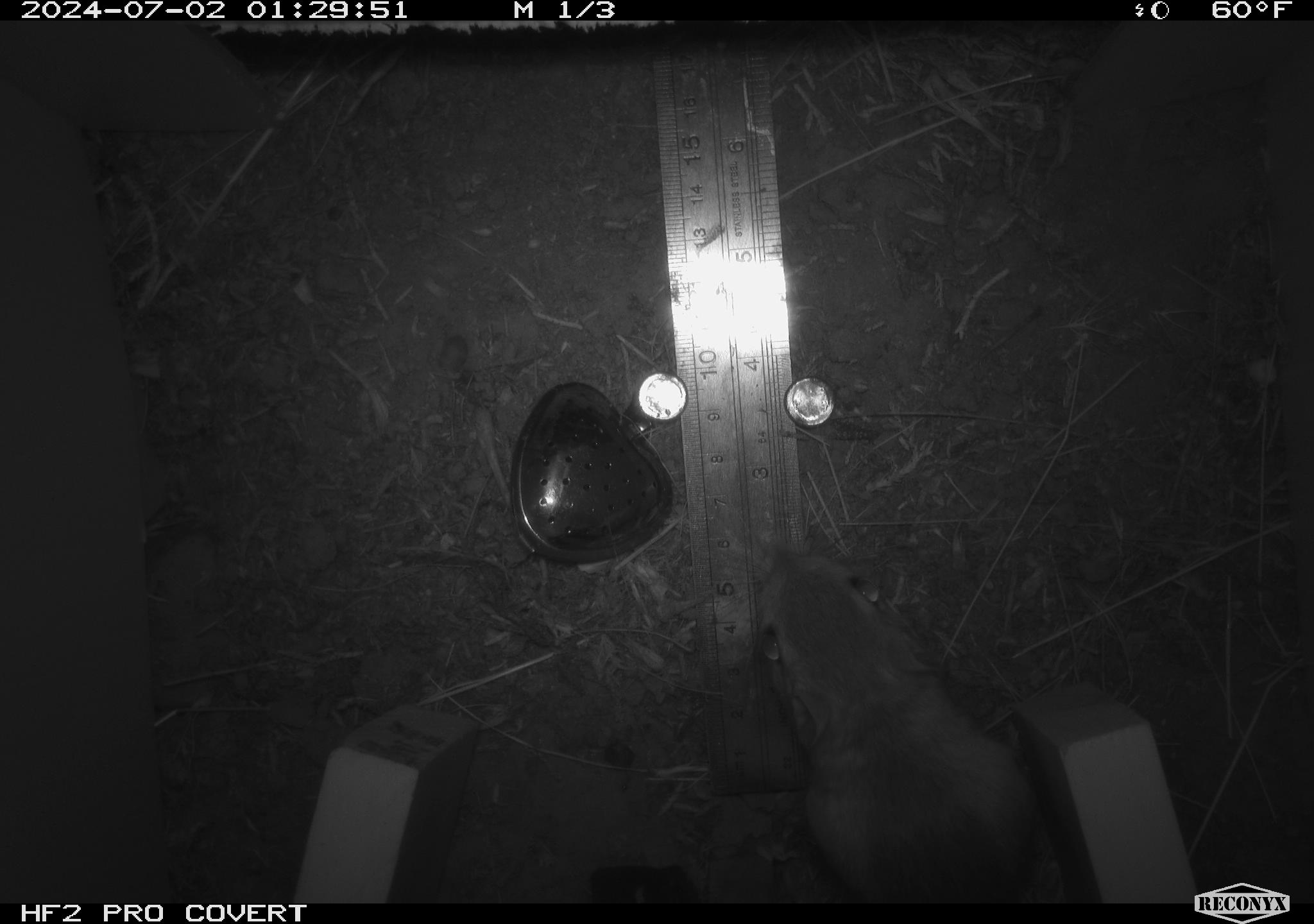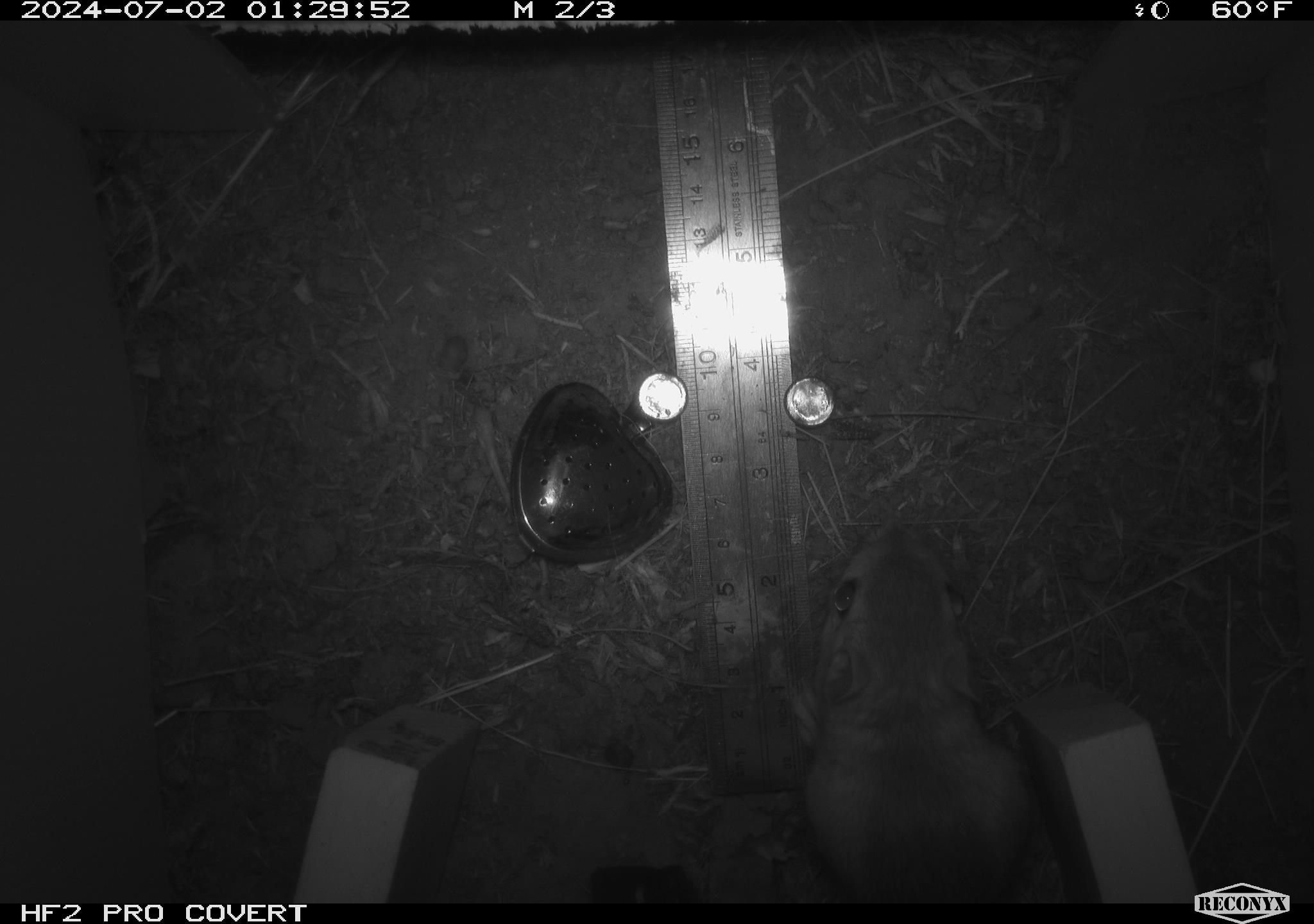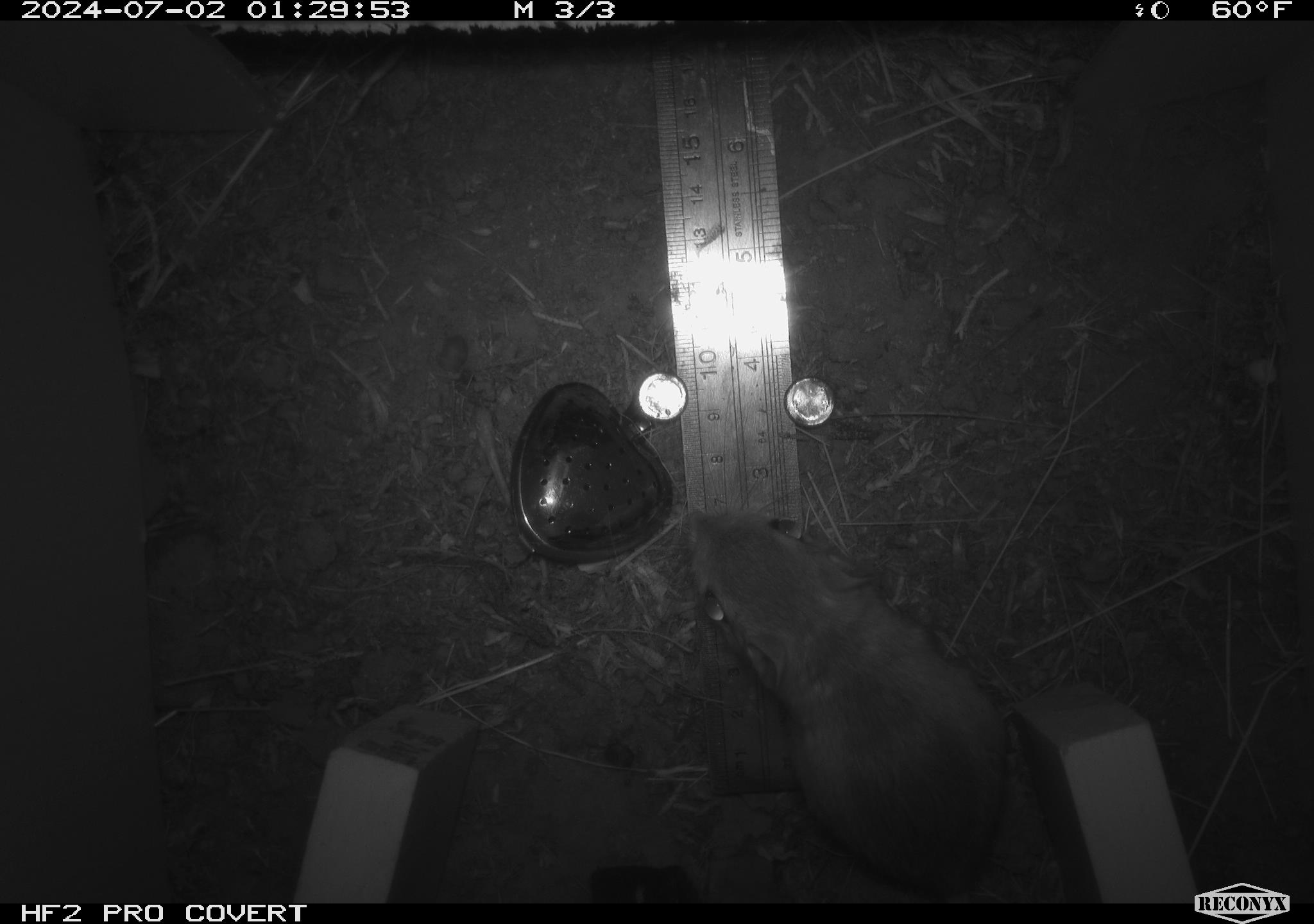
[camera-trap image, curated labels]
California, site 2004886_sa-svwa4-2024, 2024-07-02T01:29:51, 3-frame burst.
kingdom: Animalia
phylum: Chordata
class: Mammalia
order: Rodentia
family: Heteromyidae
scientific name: Heteromyidae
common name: kangaroo rats and pocket mice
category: heteromyidae family